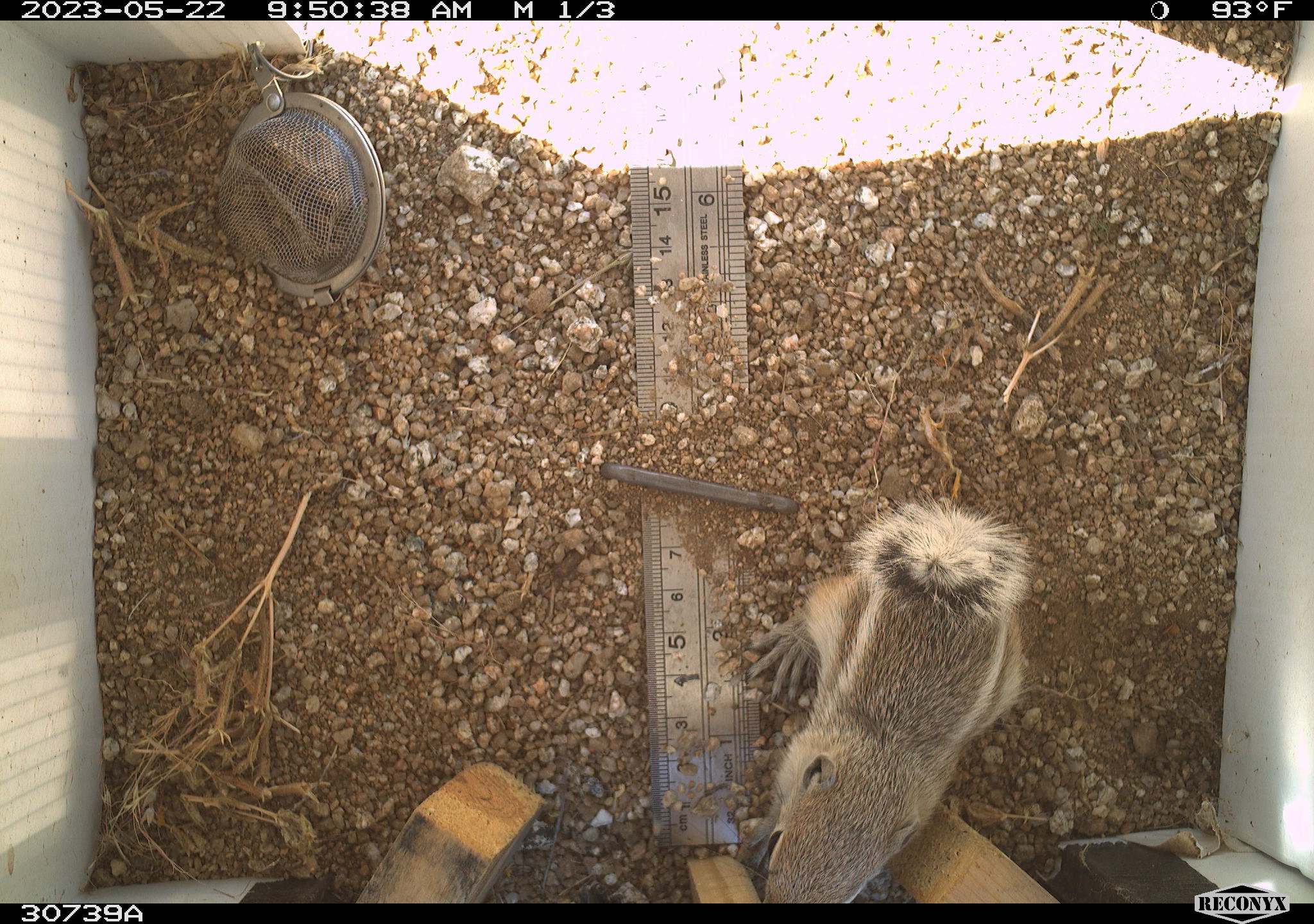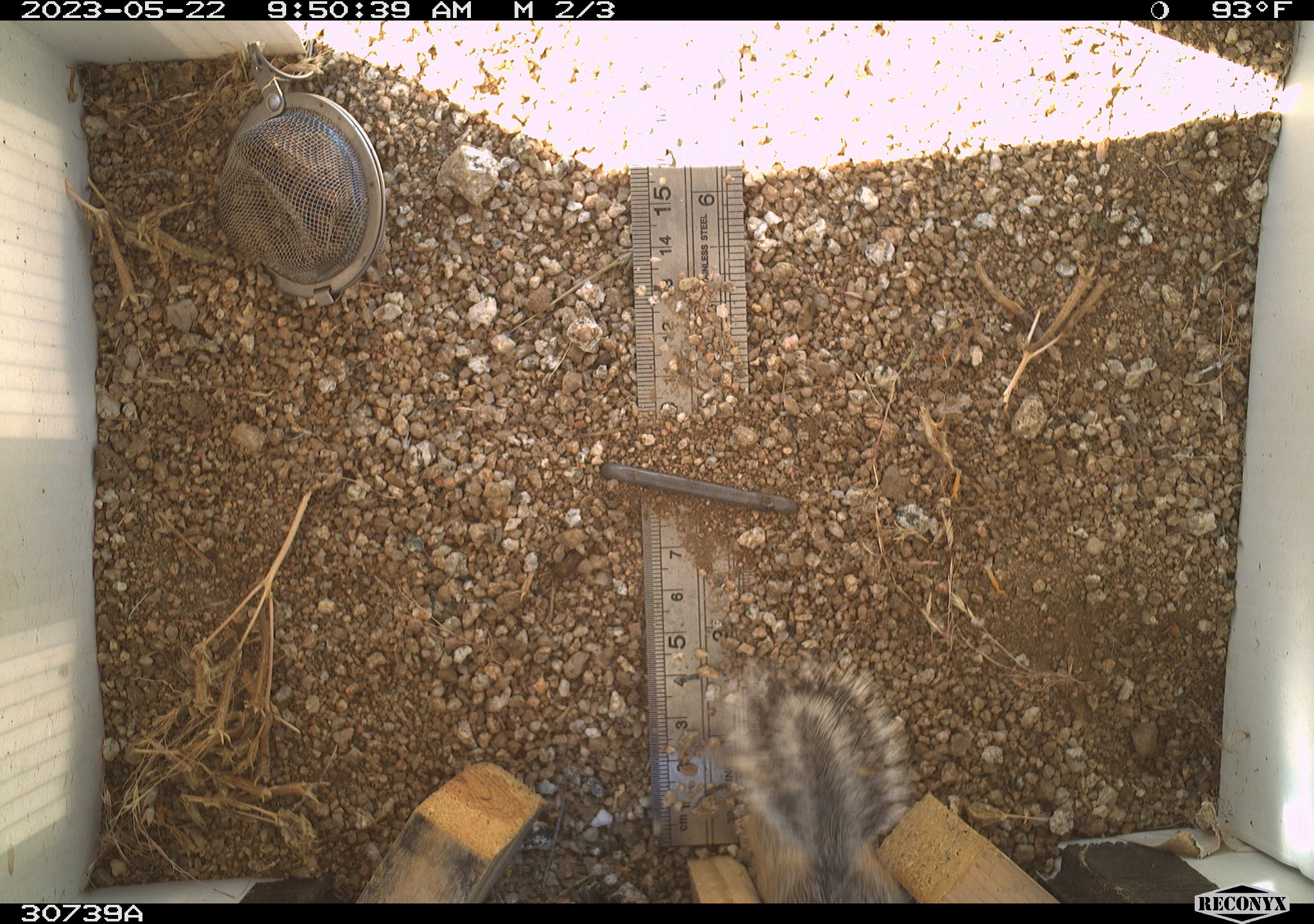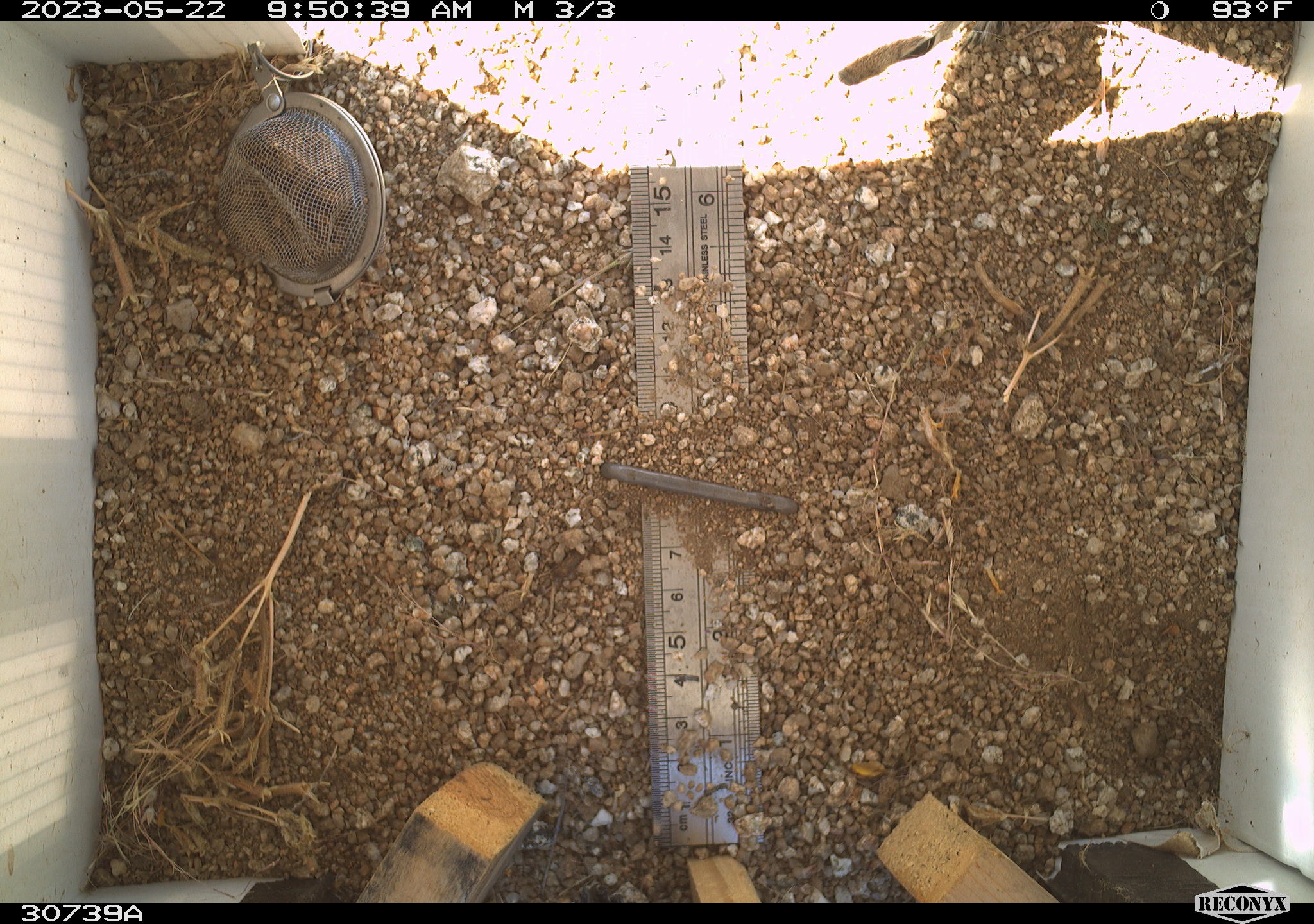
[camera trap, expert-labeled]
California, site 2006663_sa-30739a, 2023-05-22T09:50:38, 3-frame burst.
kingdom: Animalia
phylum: Chordata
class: Mammalia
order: Rodentia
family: Sciuridae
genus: Ammospermophilus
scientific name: Ammospermophilus leucurus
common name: white-tailed antelope squirrel